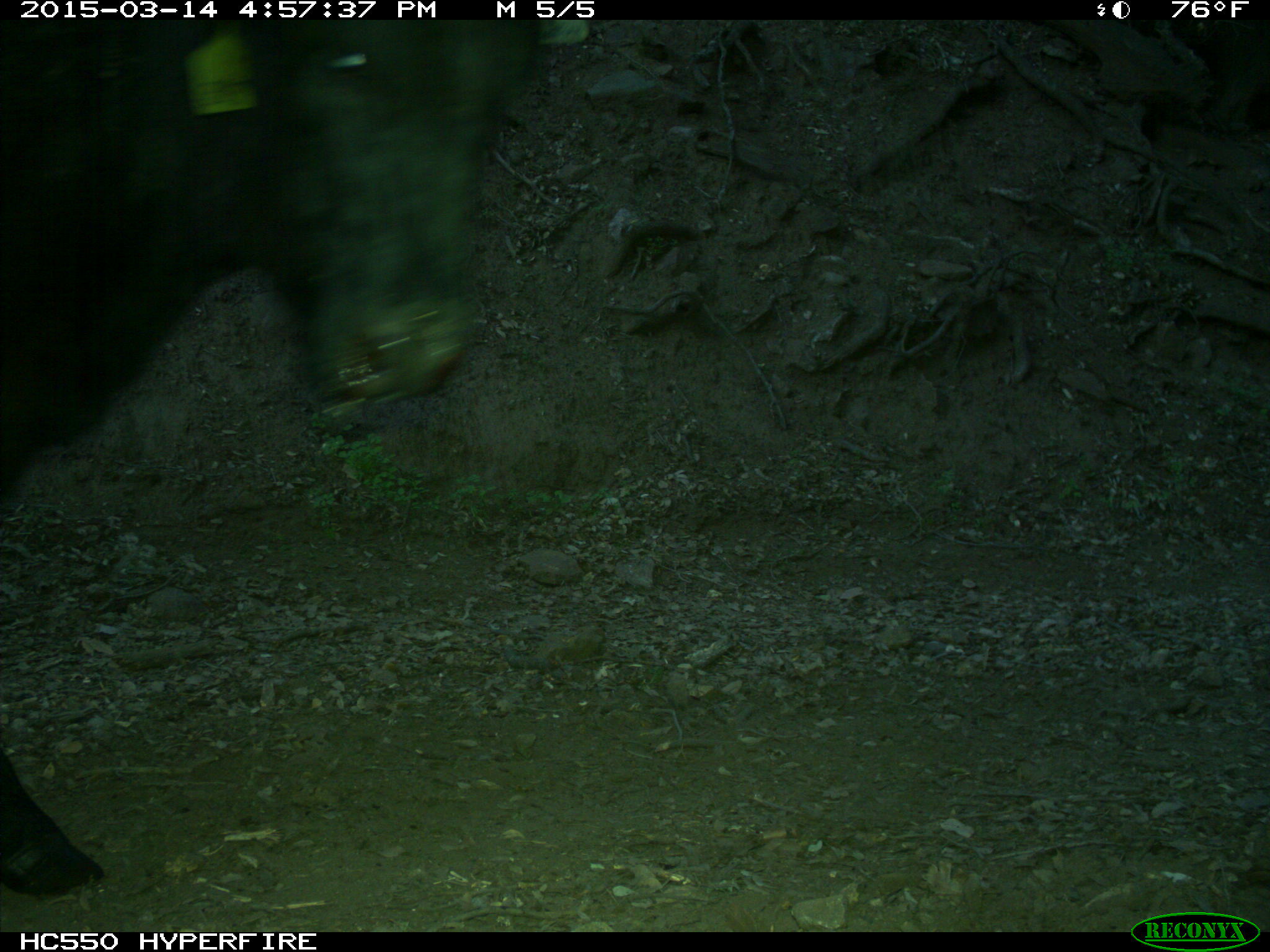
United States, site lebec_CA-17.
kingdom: Animalia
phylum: Chordata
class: Mammalia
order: Artiodactyla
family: Bovidae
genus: Bos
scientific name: Bos taurus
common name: domestic cow